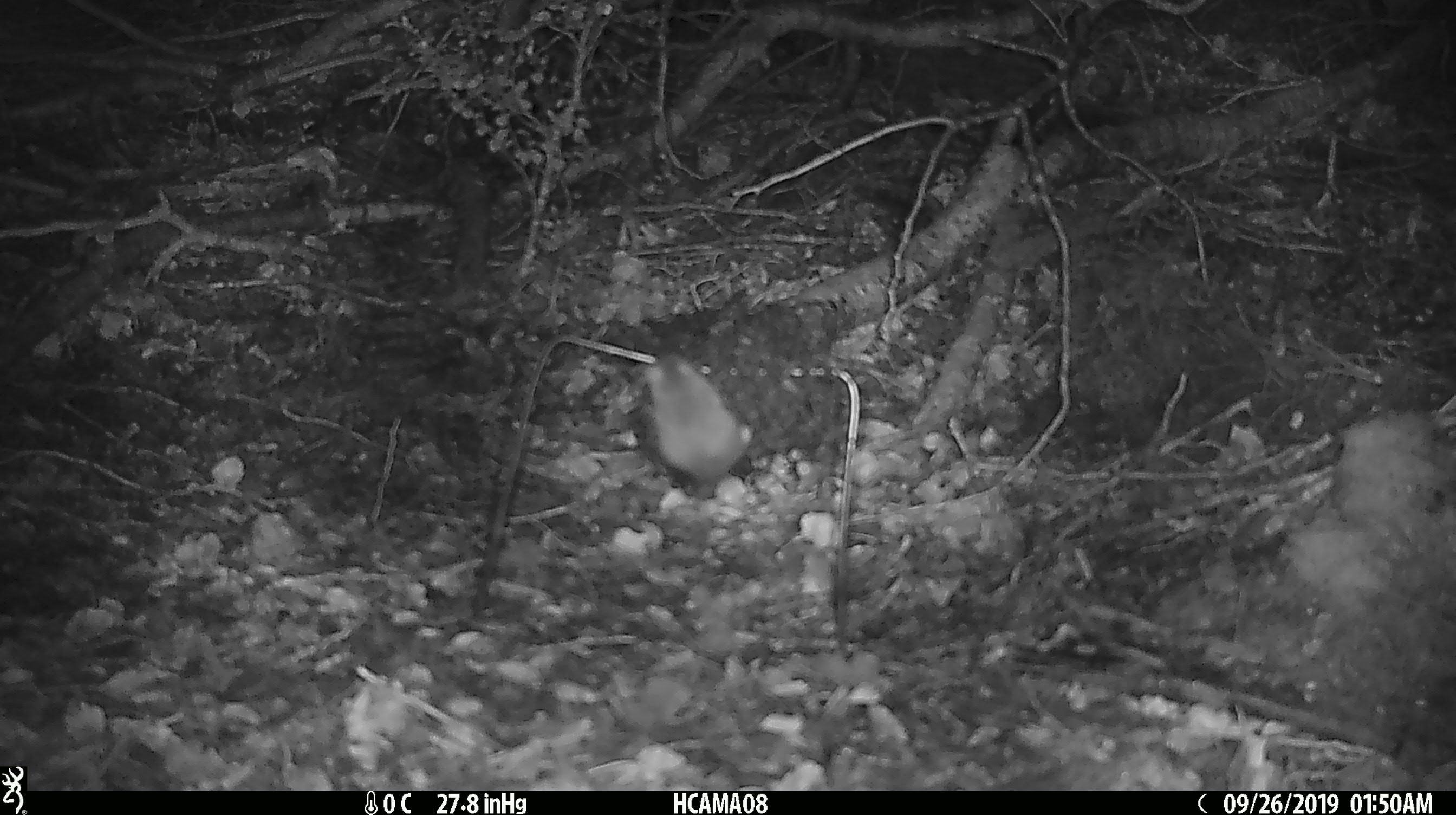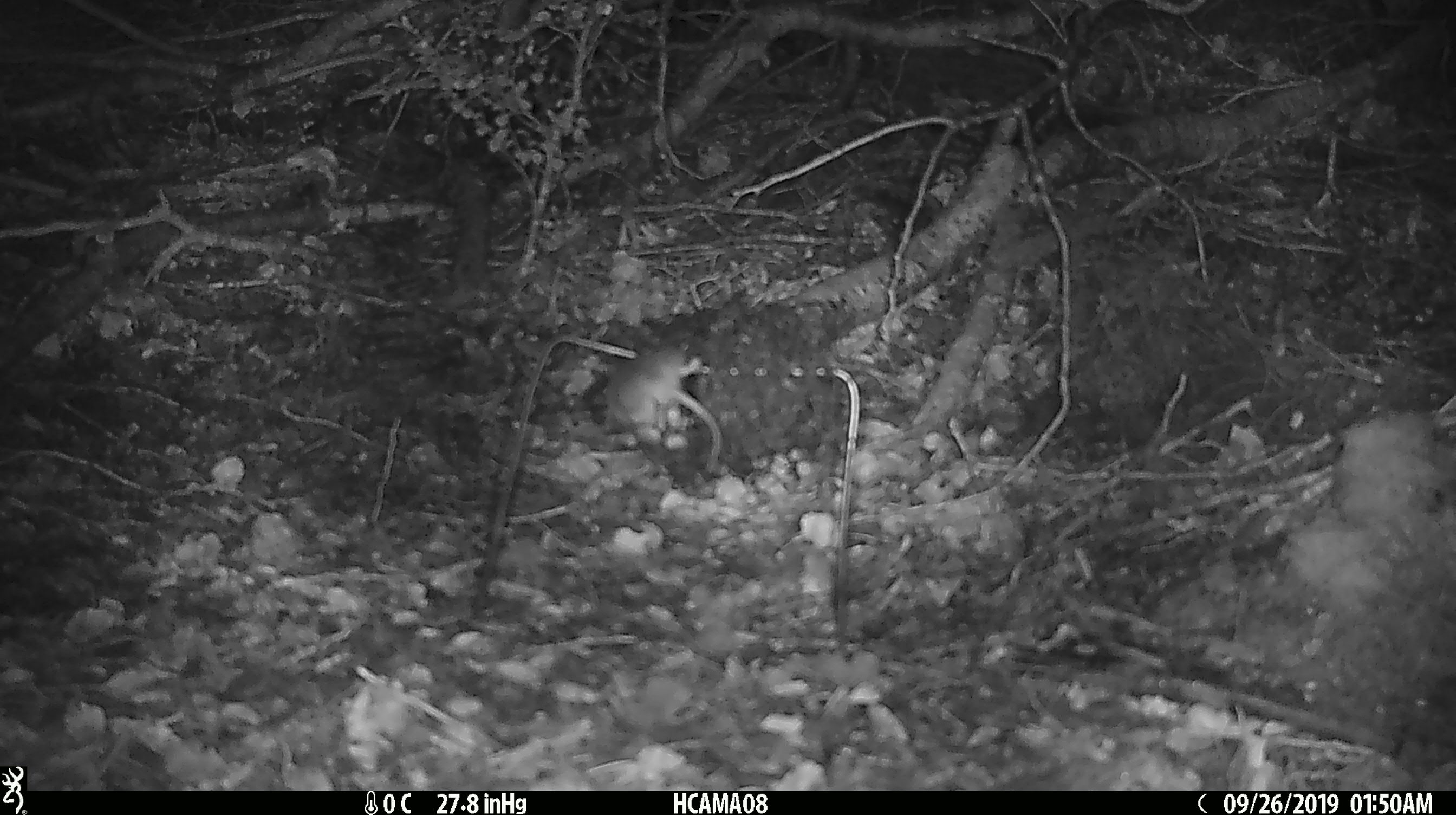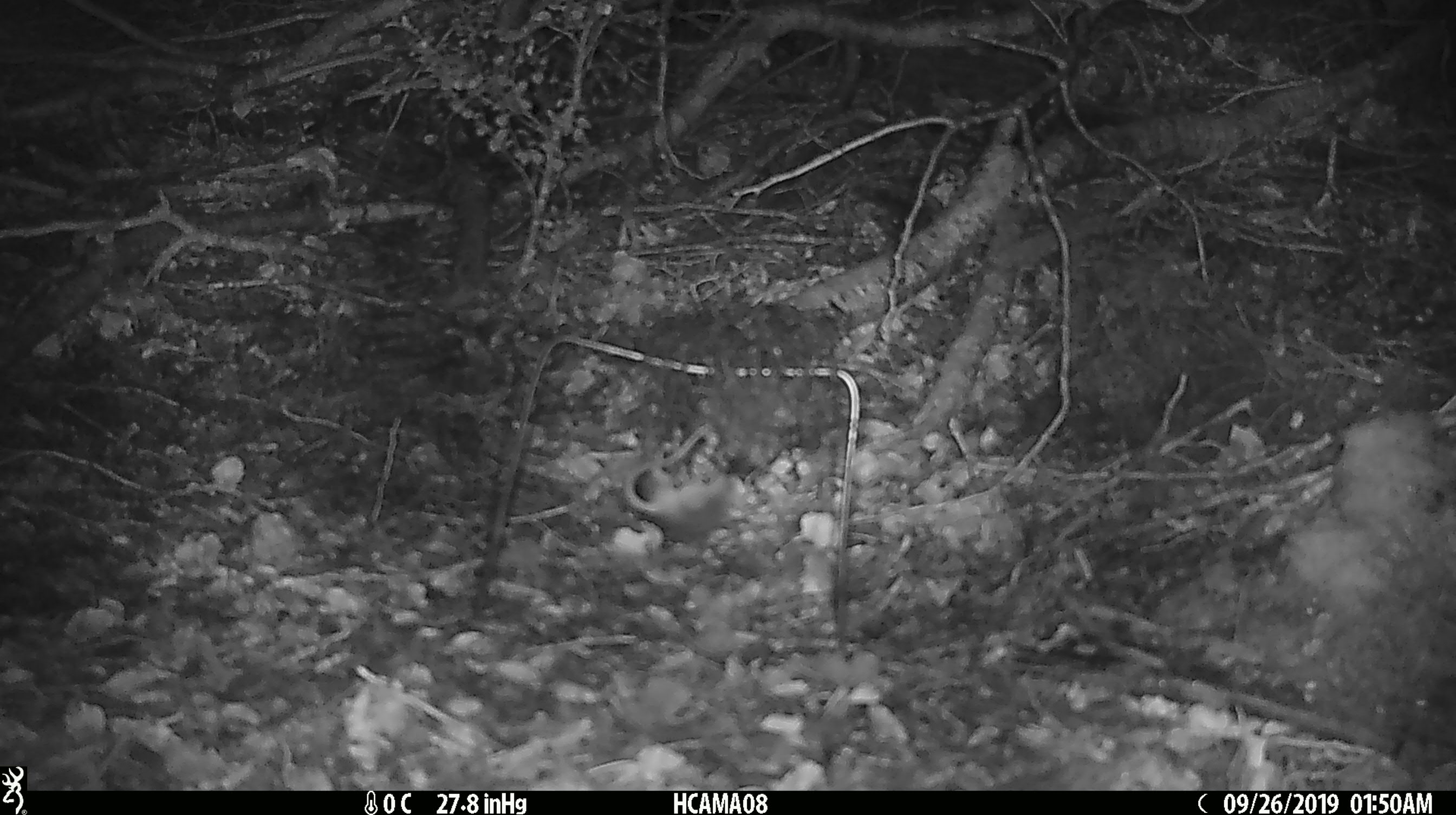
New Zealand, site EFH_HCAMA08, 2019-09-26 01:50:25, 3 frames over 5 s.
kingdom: Animalia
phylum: Chordata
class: Mammalia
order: Rodentia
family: Muridae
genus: Mus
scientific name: Mus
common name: mouse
Mouse (Mus).